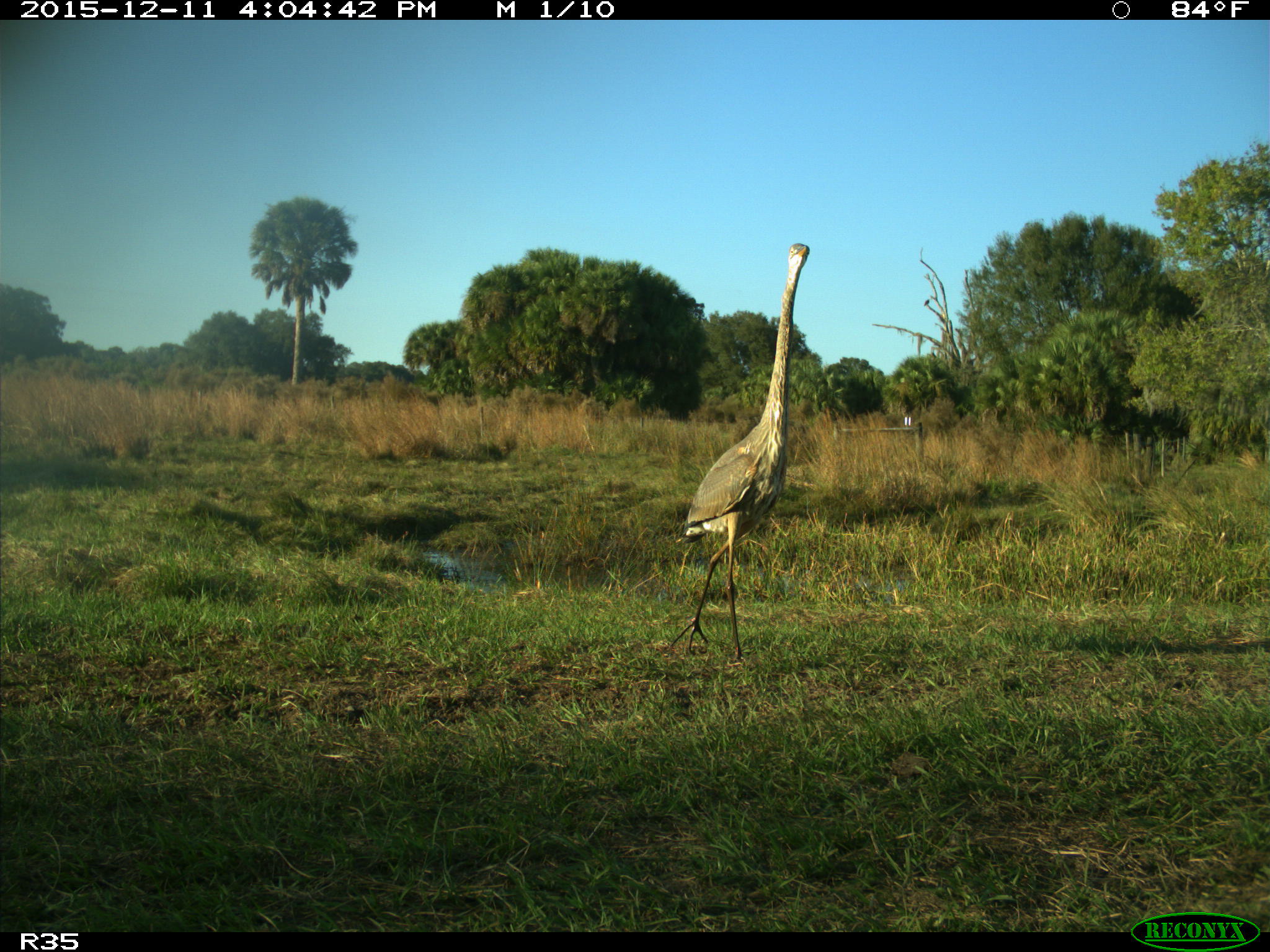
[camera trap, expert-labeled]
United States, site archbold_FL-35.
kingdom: Animalia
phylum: Chordata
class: Aves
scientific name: Aves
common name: birds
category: unidentified bird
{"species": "unidentified bird (birds) (Aves)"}